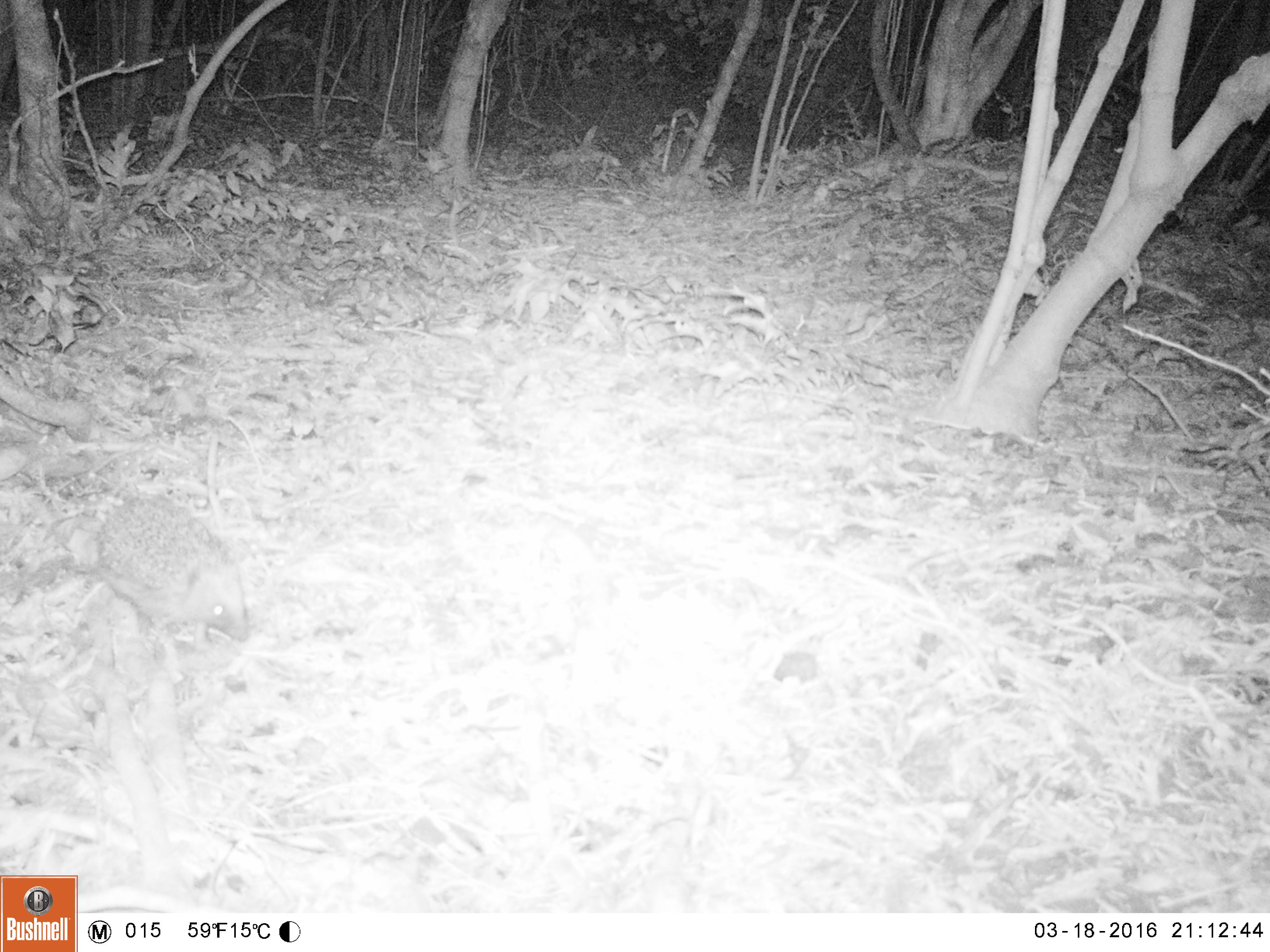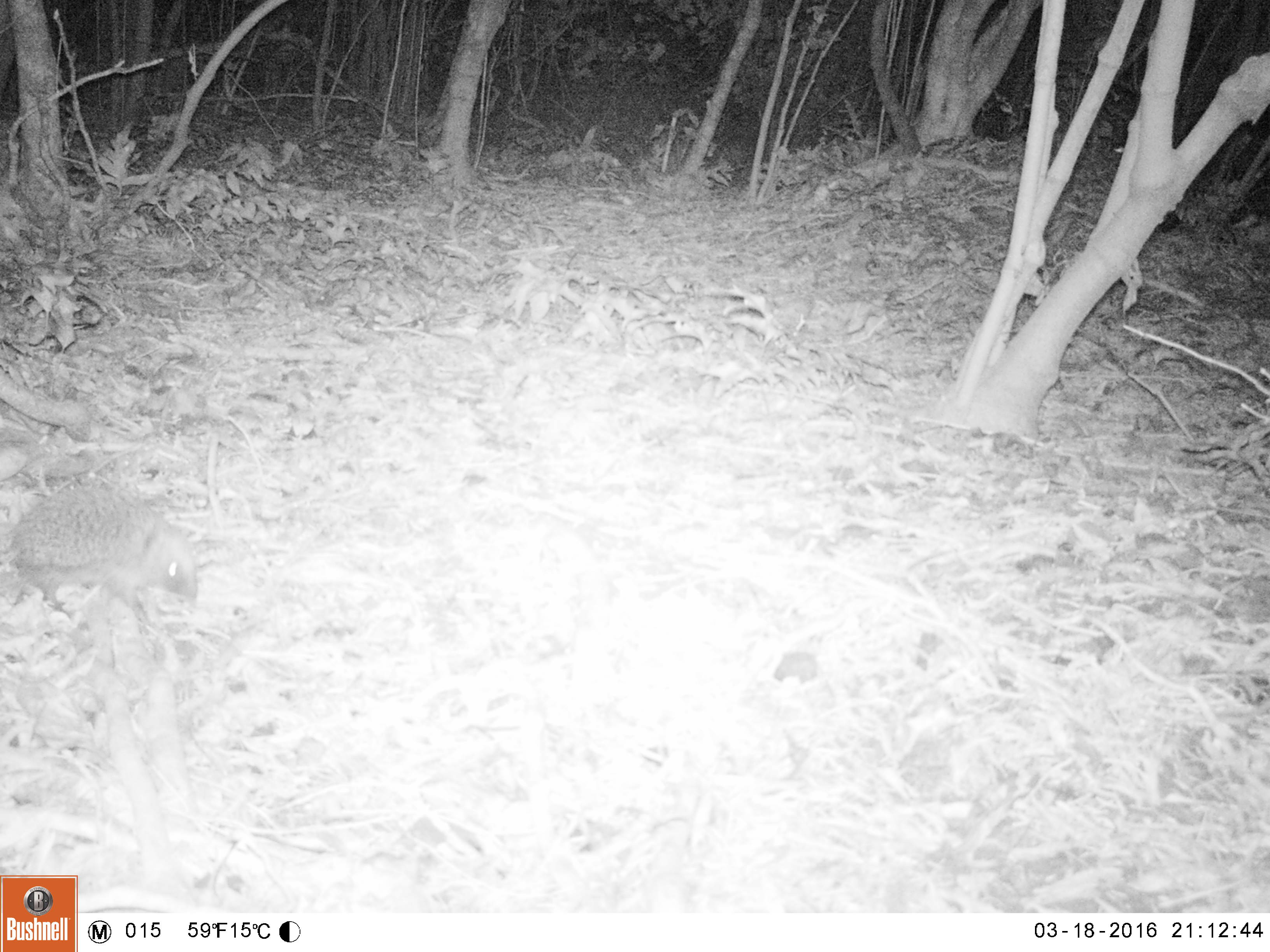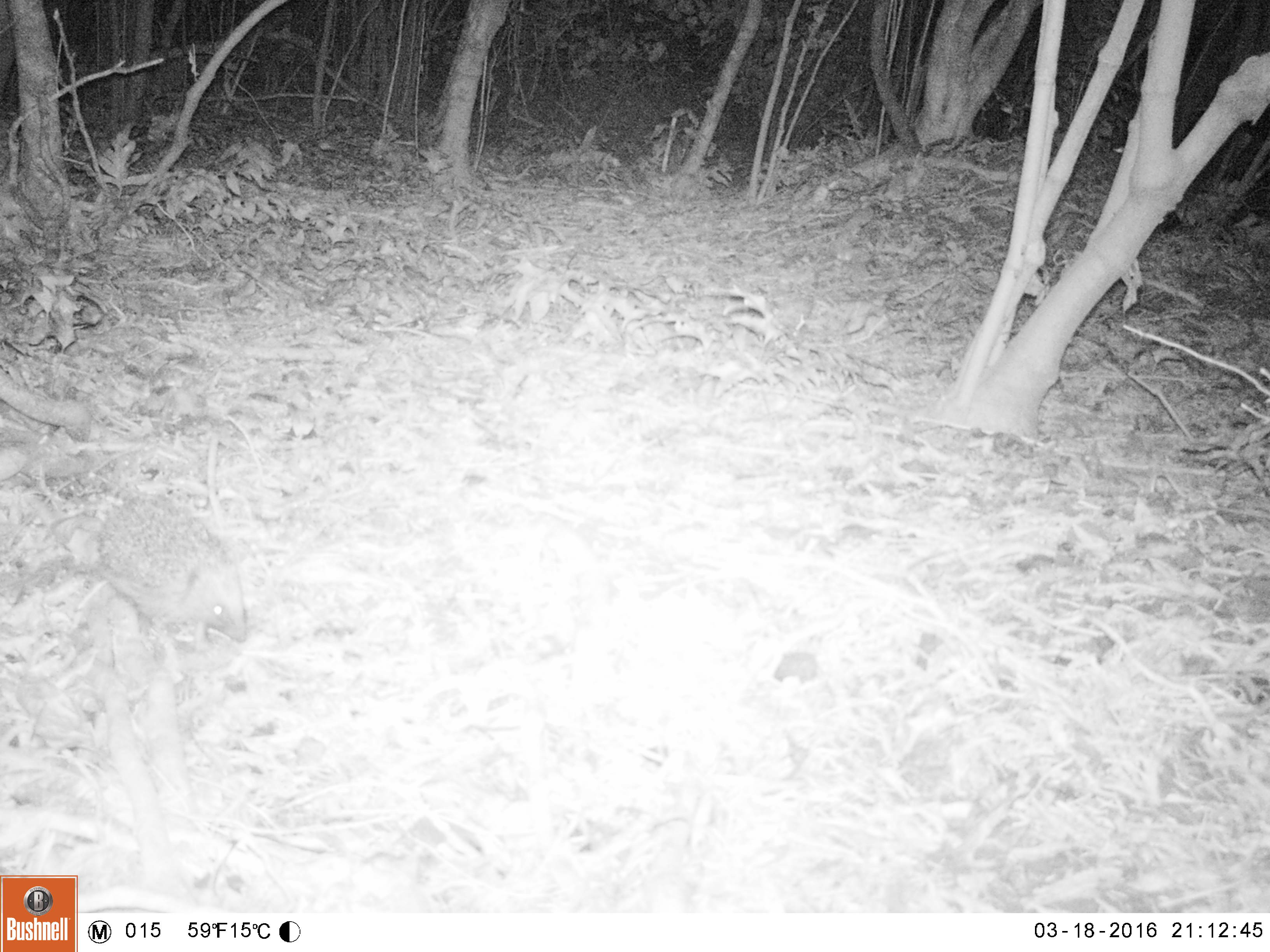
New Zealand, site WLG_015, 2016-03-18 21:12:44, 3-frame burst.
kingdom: Animalia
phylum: Chordata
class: Mammalia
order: Eulipotyphla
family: Erinaceidae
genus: Erinaceus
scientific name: Erinaceus europaeus europaeus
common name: european hedgehog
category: hedgehog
Hedgehog (european hedgehog) (Erinaceus europaeus europaeus).